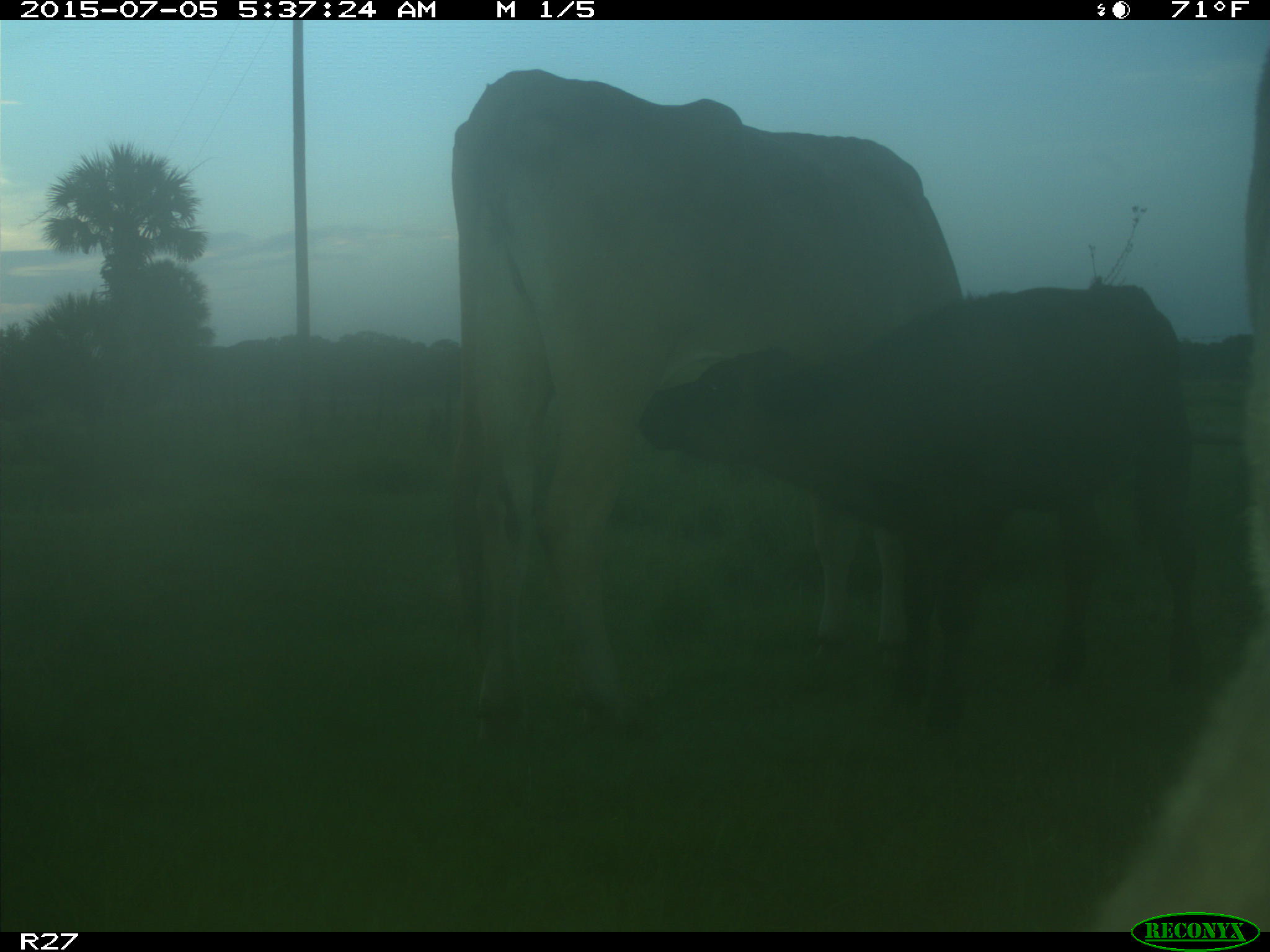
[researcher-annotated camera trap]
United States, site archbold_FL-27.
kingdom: Animalia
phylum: Chordata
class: Mammalia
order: Artiodactyla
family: Bovidae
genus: Bos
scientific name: Bos taurus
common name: domestic cow